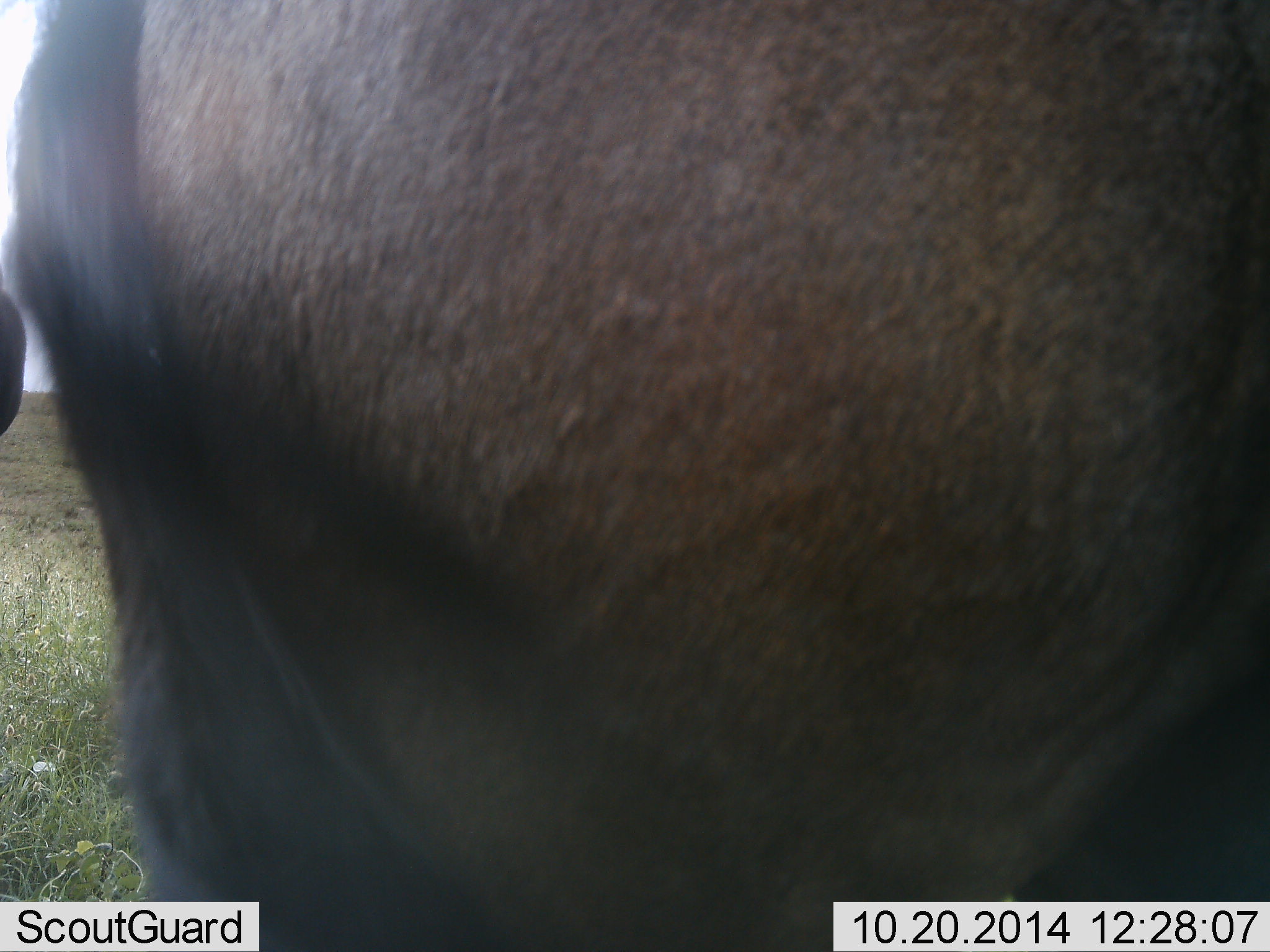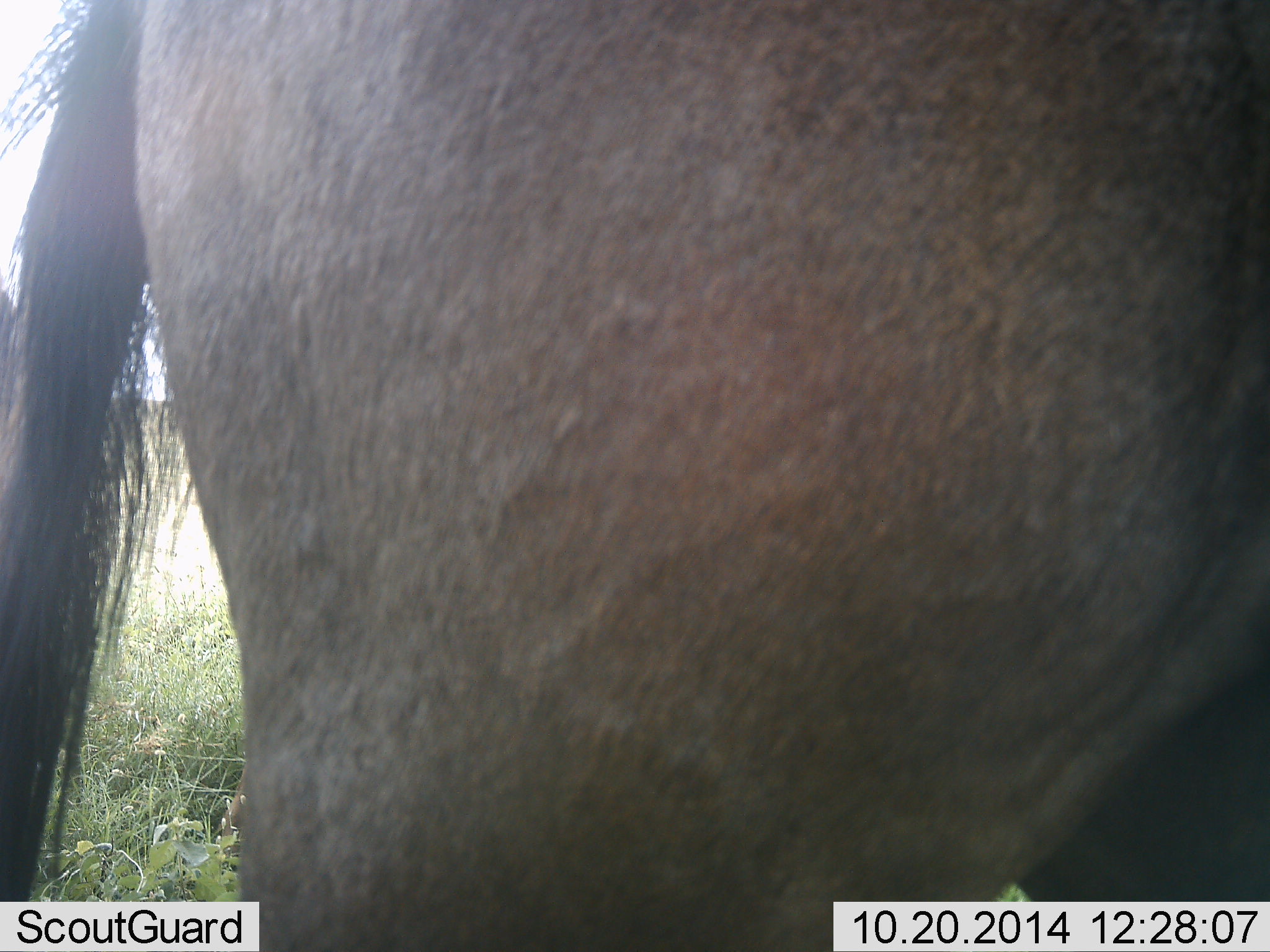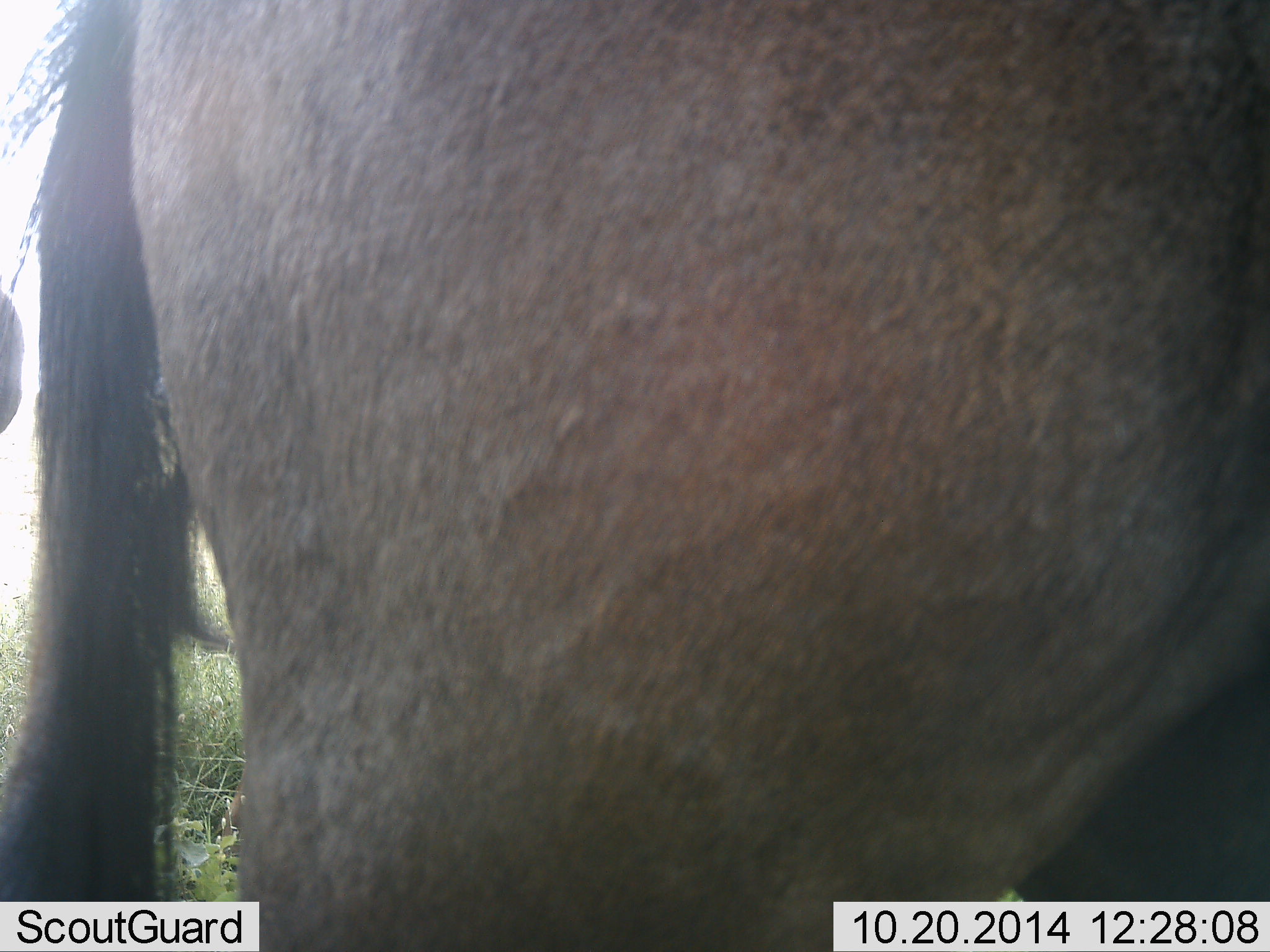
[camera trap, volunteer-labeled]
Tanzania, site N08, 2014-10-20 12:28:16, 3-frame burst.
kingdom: Animalia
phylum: Chordata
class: Mammalia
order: Artiodactyla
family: Bovidae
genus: Connochaetes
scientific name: Connochaetes taurinus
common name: blue wildebeest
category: wildebeest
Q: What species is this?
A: Wildebeest (blue wildebeest) (Connochaetes taurinus).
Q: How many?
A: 1.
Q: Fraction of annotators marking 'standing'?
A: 80%.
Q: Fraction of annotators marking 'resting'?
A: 10%.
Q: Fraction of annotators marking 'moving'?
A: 10%.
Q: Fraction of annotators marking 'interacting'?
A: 0%.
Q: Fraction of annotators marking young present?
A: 0%.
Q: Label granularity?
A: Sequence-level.